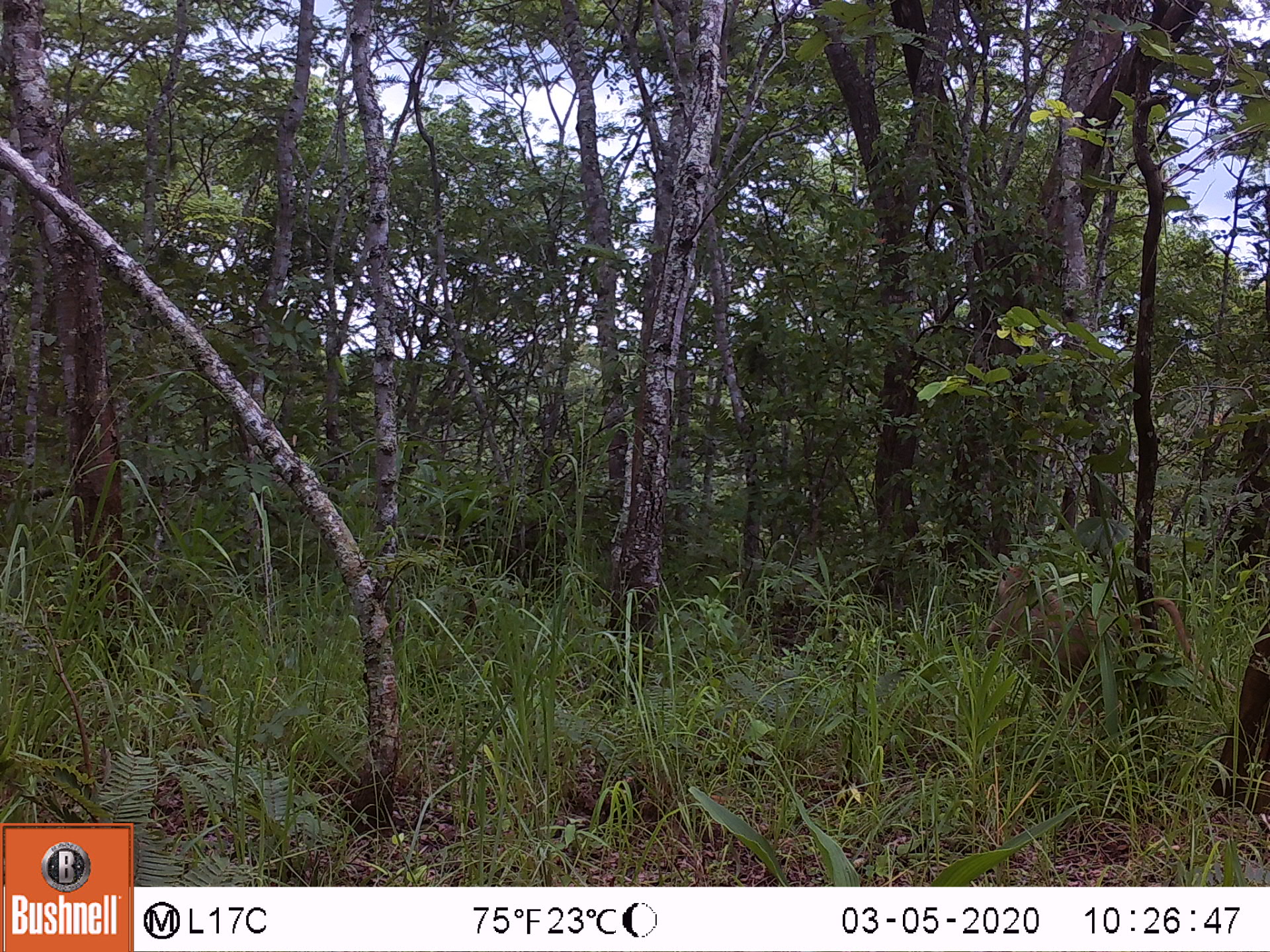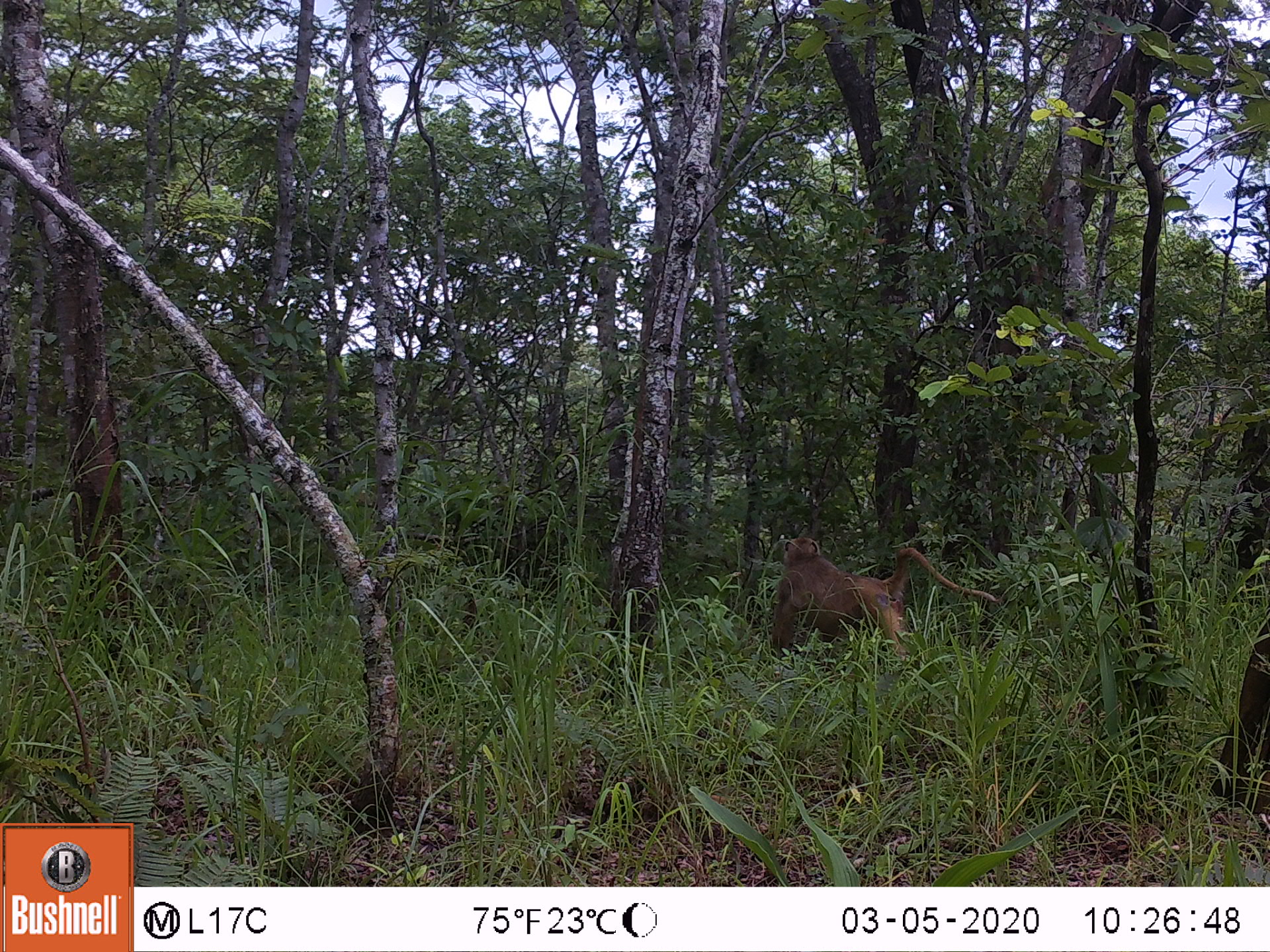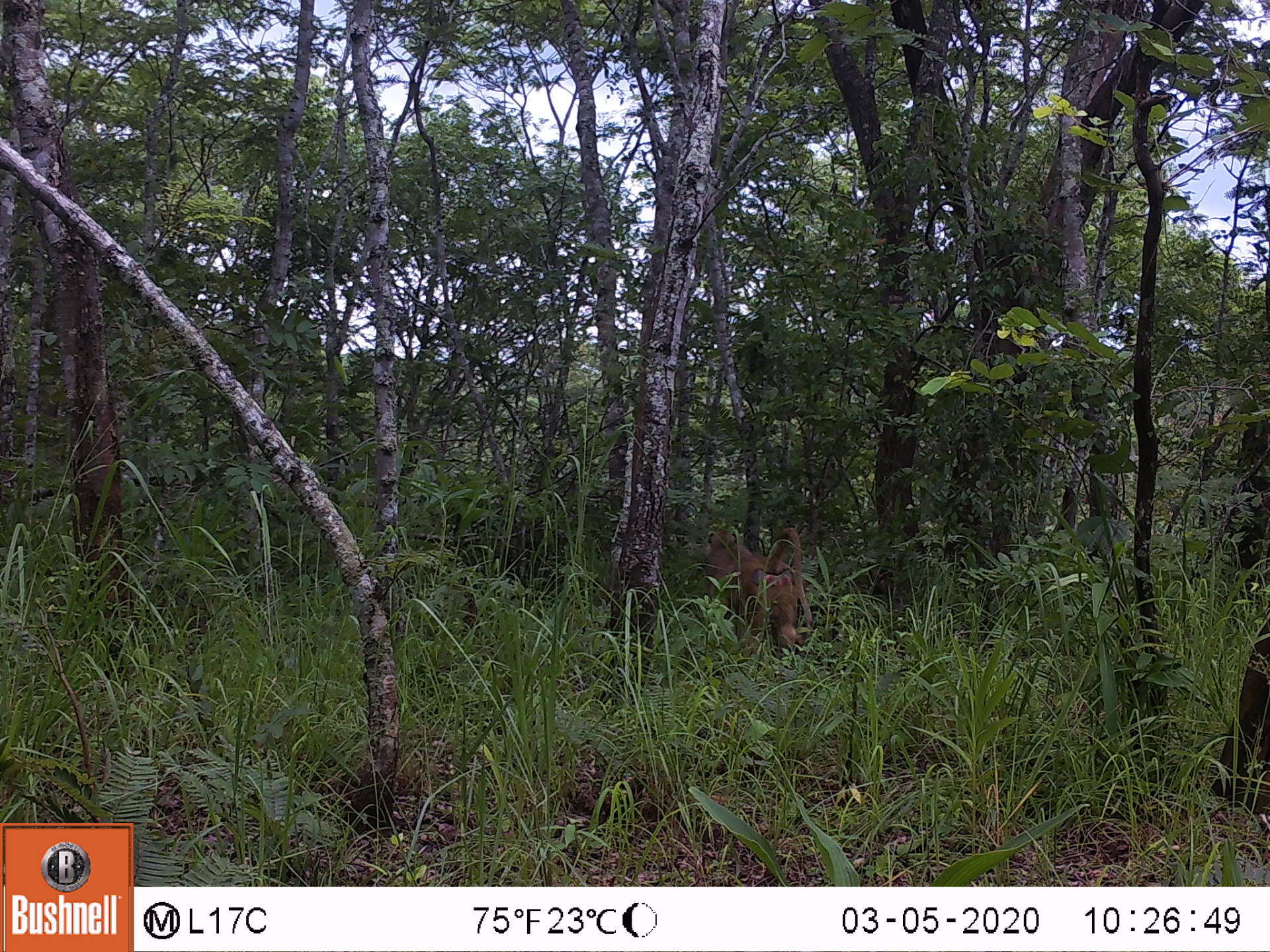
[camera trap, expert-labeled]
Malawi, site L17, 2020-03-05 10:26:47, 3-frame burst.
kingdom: Animalia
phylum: Chordata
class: Mammalia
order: Primates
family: Cercopithecidae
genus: Papio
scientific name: Papio cynocephalus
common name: yellow baboon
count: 1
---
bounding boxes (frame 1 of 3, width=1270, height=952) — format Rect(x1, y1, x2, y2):
yellow baboon: Rect(976, 562, 1238, 702)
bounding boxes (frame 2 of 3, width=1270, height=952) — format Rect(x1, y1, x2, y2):
yellow baboon: Rect(764, 535, 994, 665)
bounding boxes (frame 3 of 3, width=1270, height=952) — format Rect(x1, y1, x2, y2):
yellow baboon: Rect(700, 525, 814, 667)